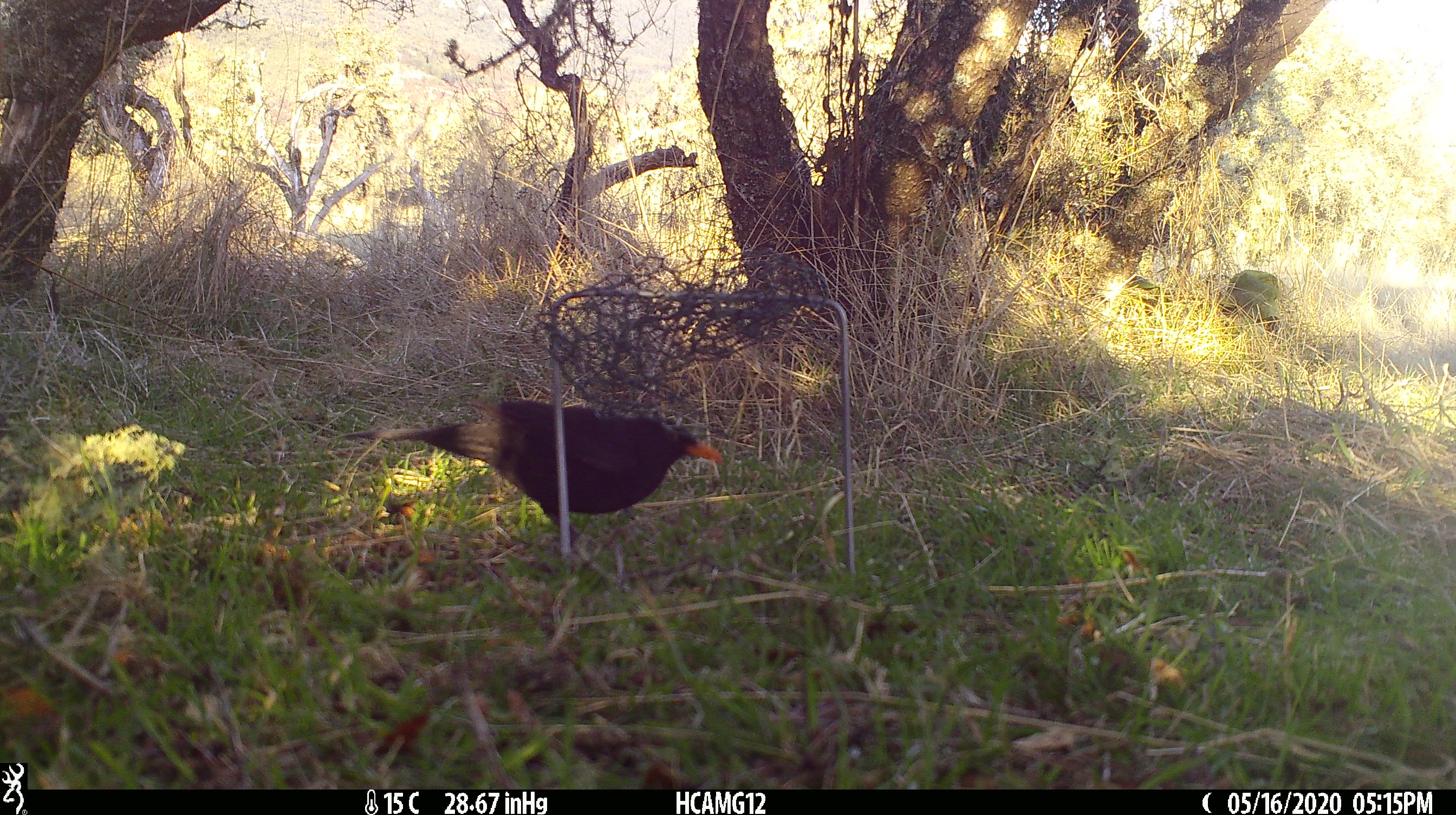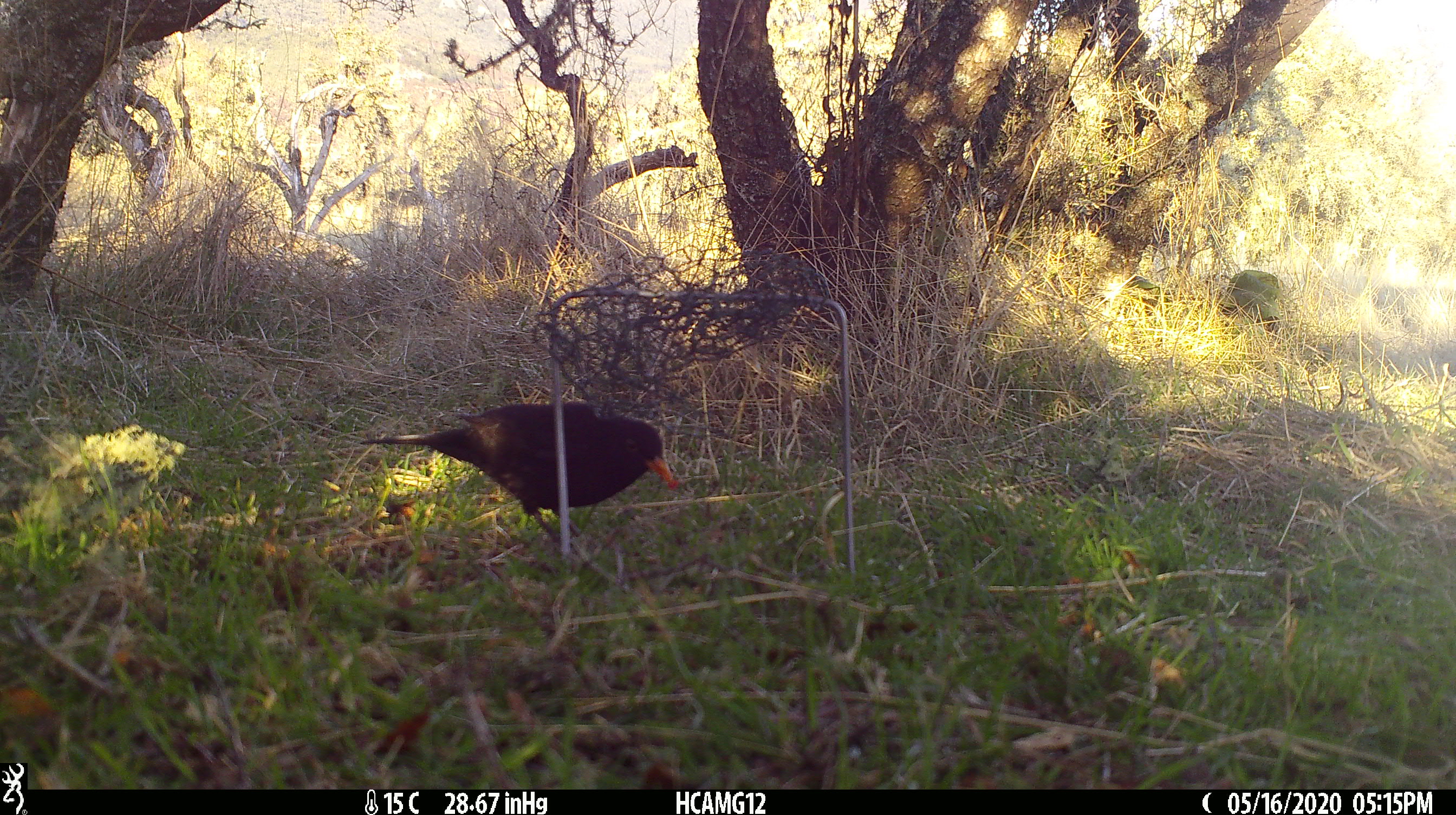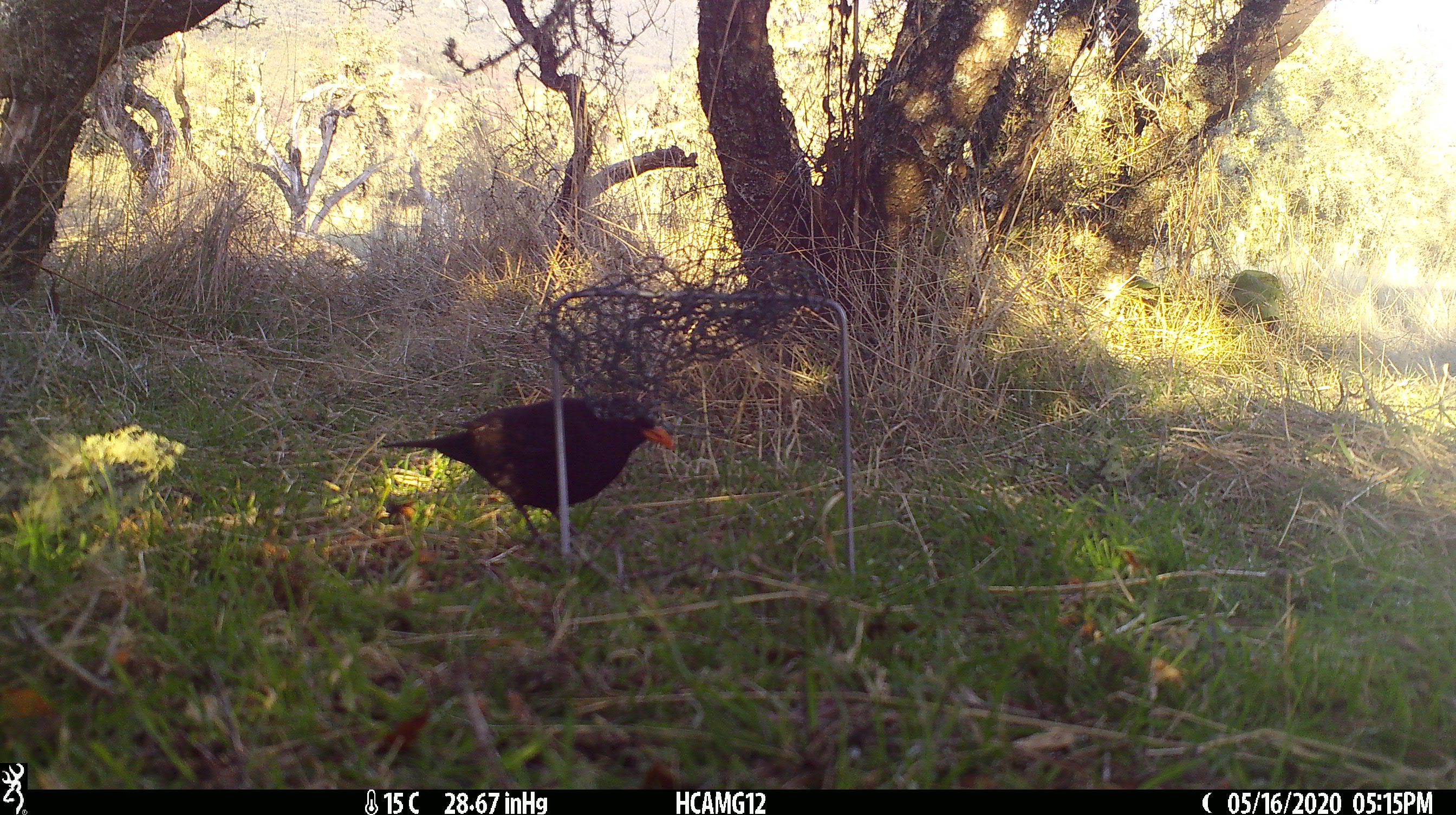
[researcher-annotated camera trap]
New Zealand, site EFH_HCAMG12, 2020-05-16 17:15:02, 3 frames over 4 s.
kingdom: Animalia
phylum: Chordata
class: Aves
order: Passeriformes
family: Turdidae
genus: Turdus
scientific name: Turdus merula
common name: eurasian blackbird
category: blackbird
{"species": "blackbird (eurasian blackbird) (Turdus merula)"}